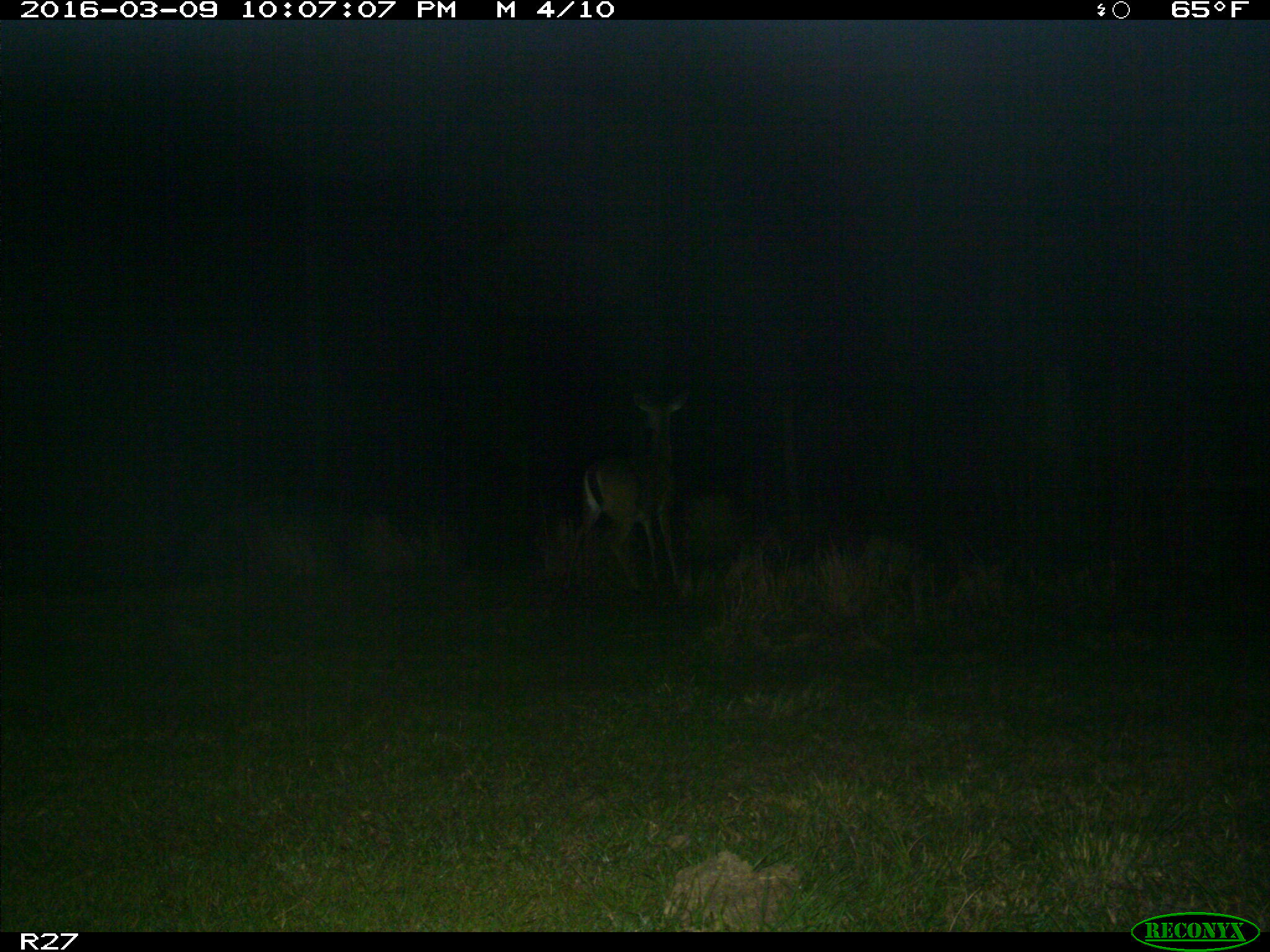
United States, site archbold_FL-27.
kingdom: Animalia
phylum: Chordata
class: Mammalia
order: Artiodactyla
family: Cervidae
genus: Odocoileus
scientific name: Odocoileus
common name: deer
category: unidentified deer